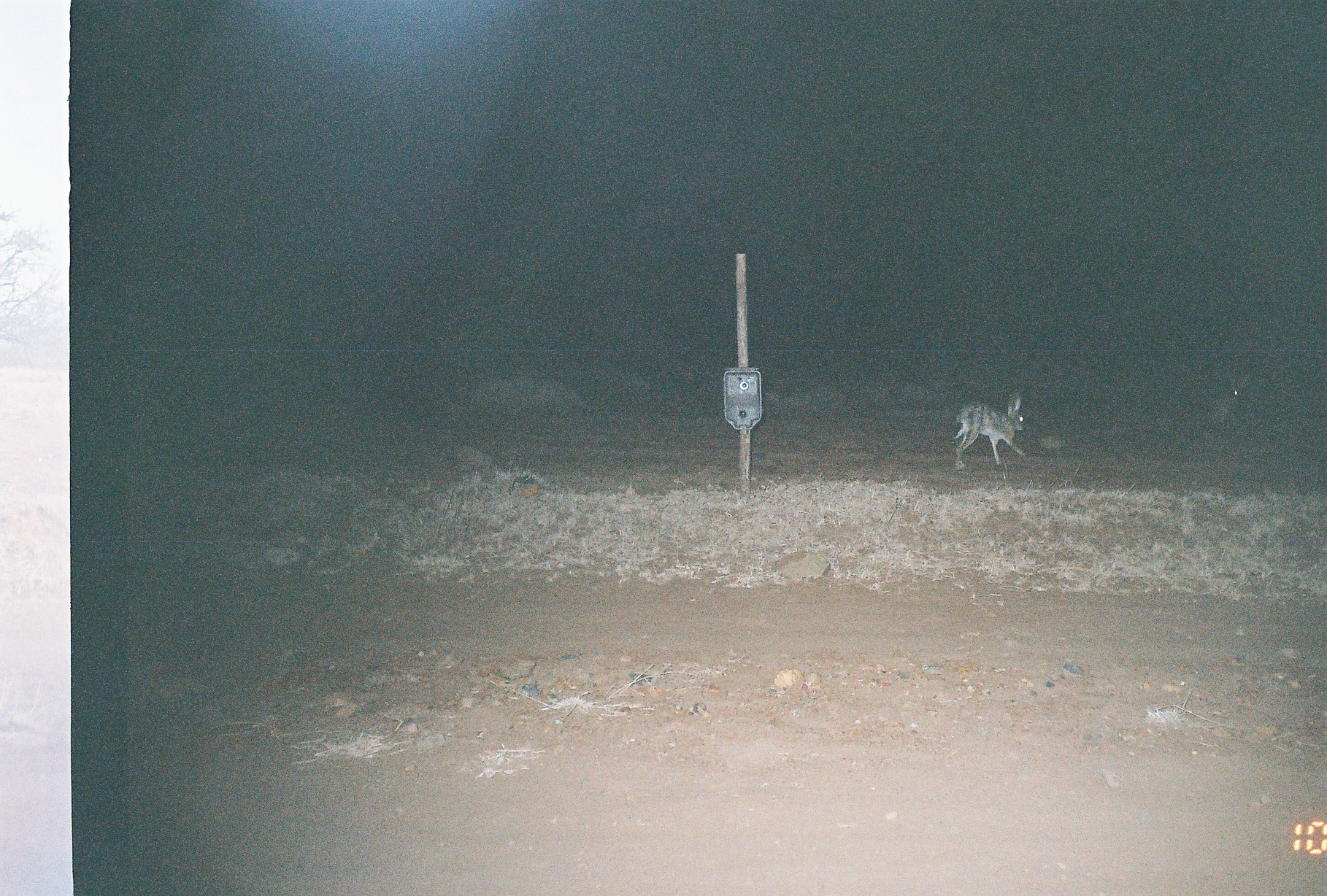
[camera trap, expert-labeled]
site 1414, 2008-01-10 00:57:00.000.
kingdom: Animalia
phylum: Chordata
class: Mammalia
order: Lagomorpha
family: Leporidae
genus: Lepus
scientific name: Lepus saxatilis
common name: scrub hare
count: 2